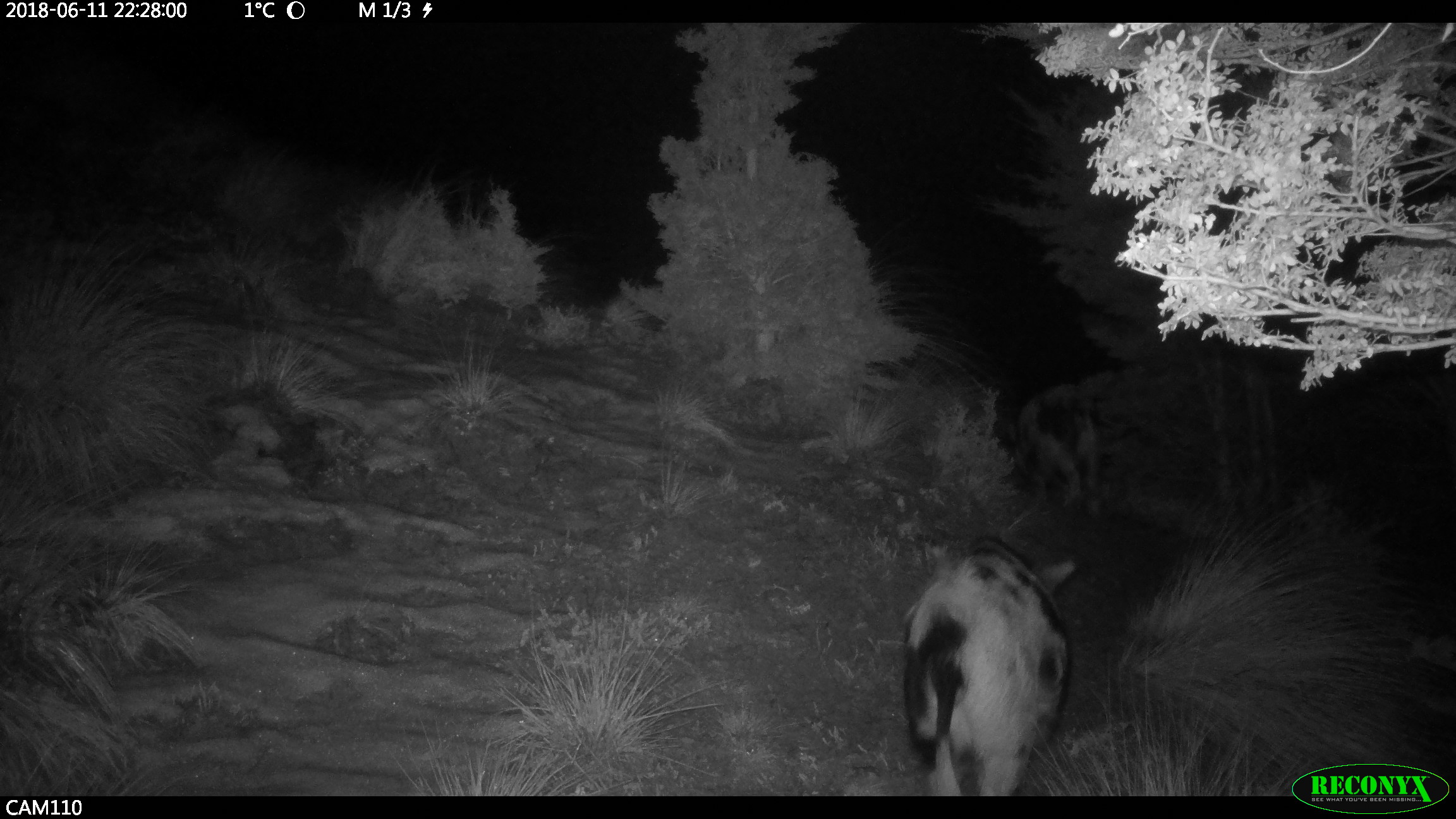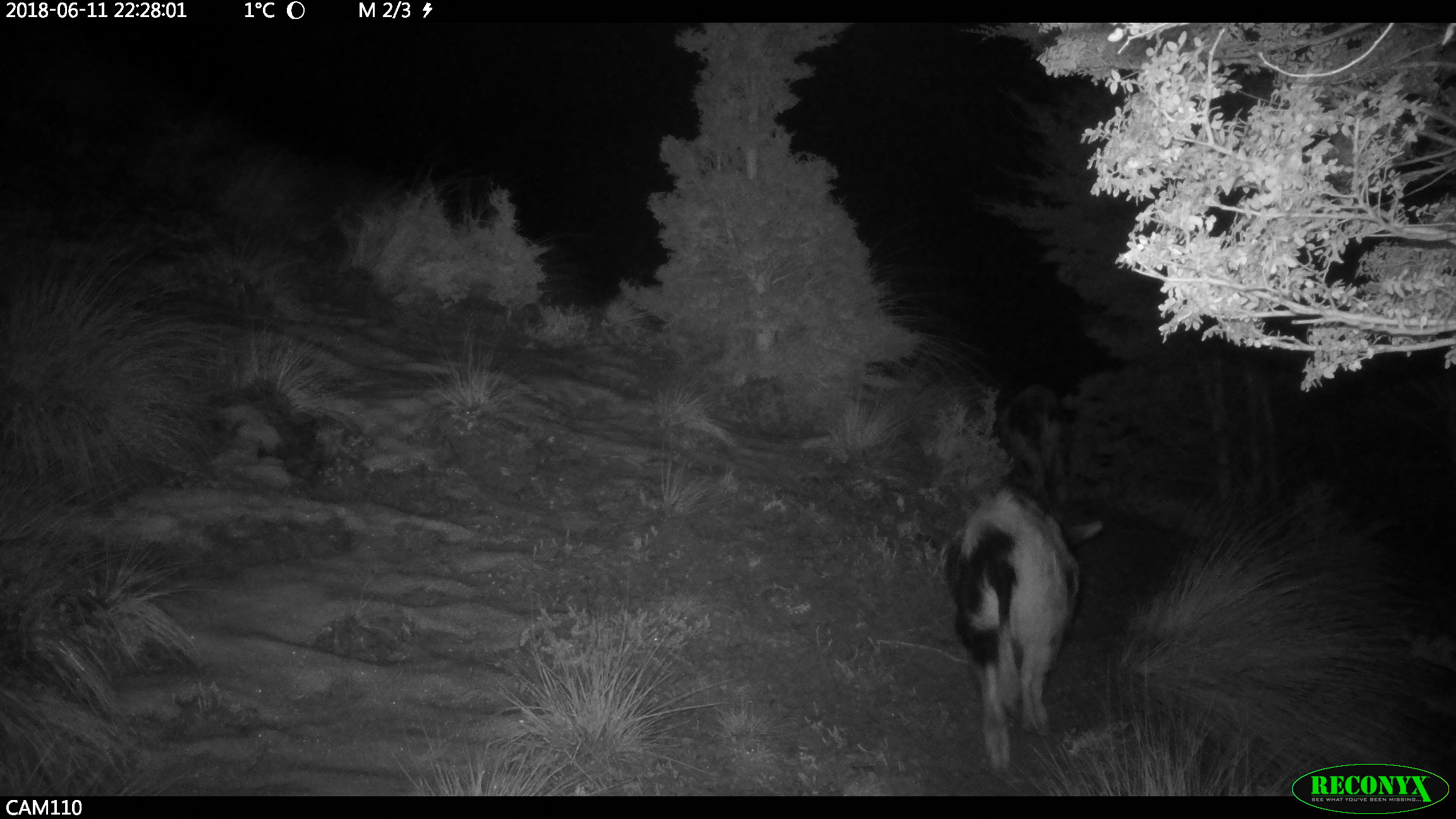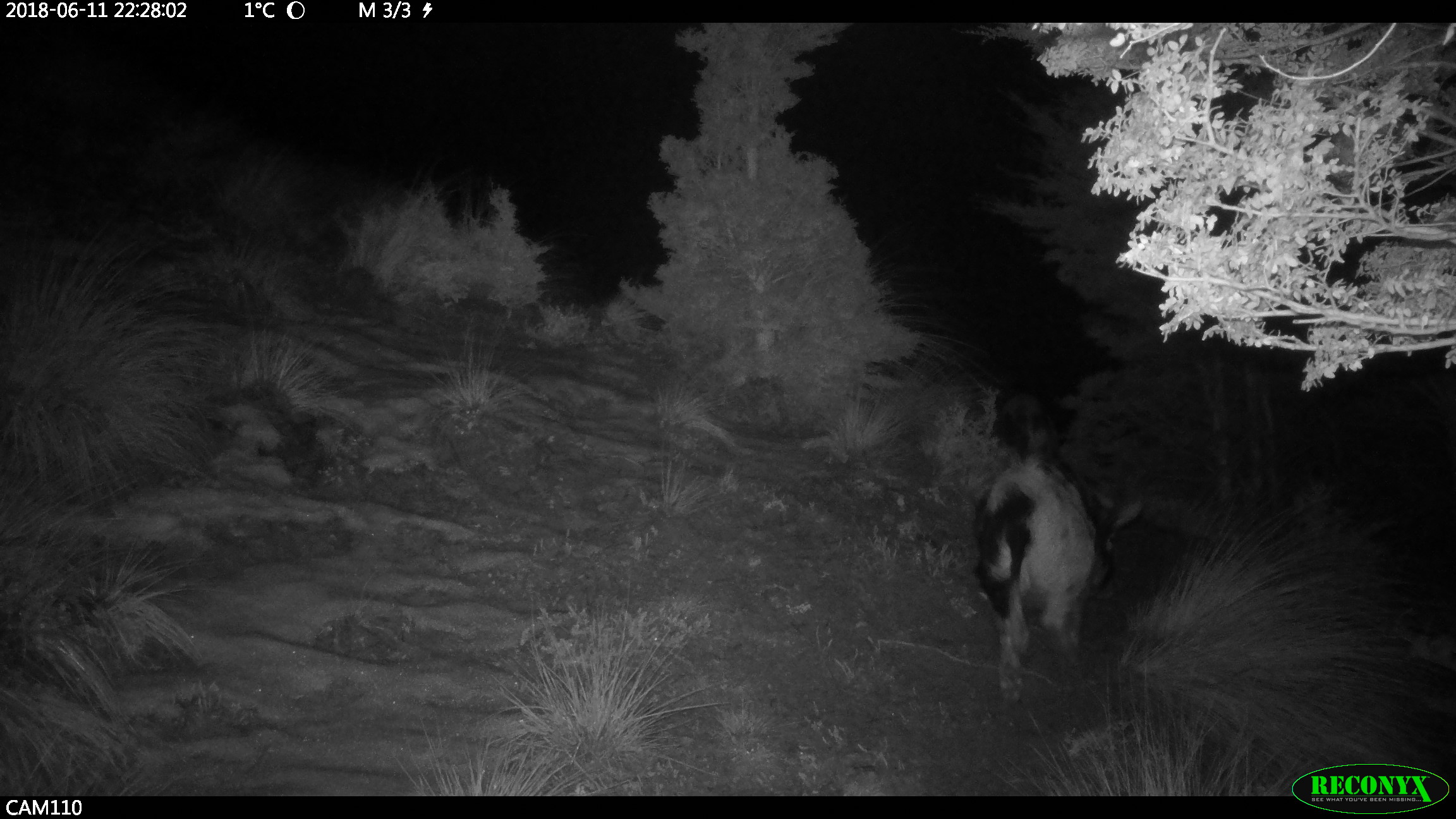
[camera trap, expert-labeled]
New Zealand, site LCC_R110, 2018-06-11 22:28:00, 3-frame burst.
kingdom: Animalia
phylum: Chordata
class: Mammalia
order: Artiodactyla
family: Suidae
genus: Sus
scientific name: Sus scrofa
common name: pig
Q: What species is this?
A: Pig (Sus scrofa).